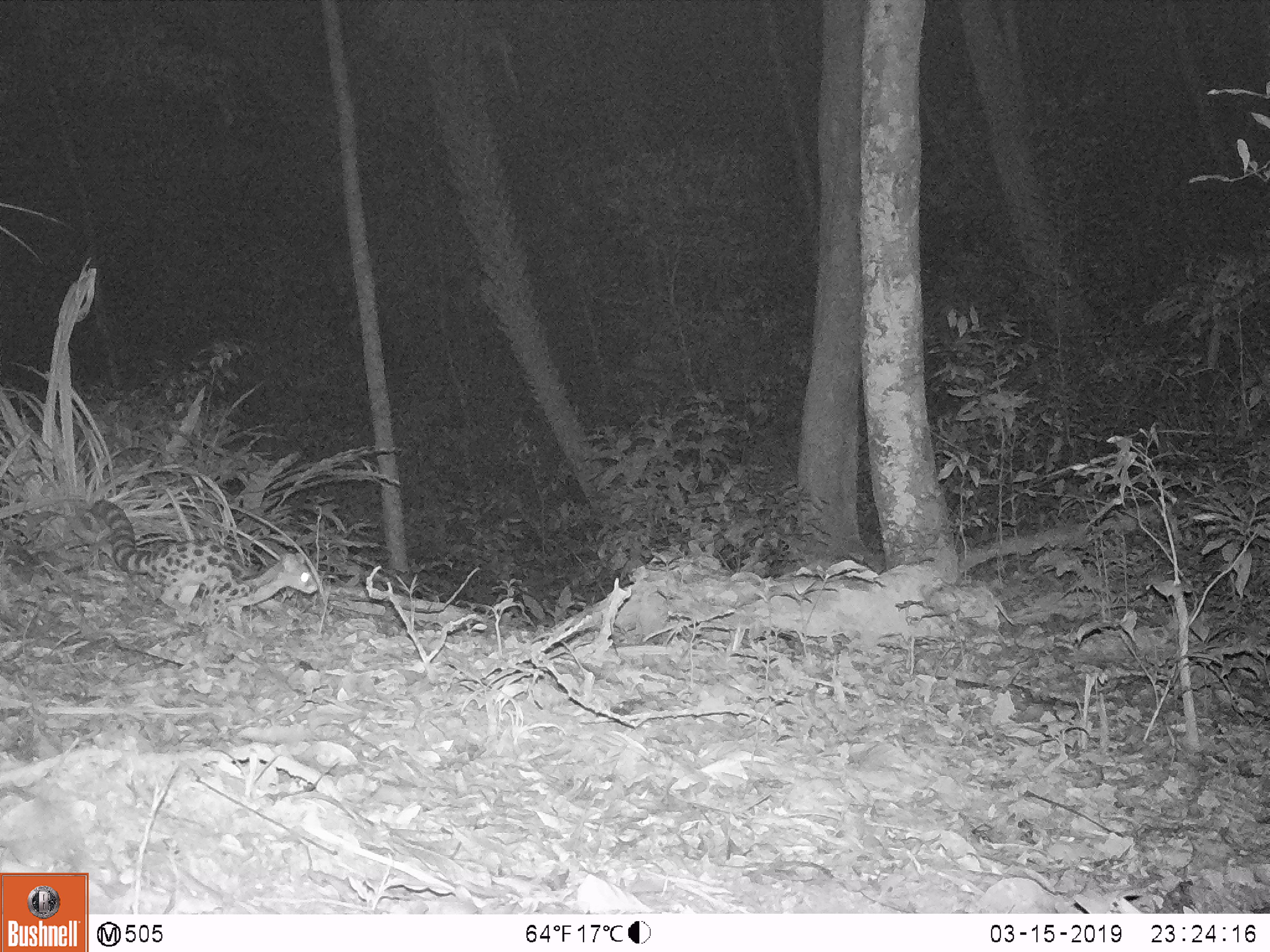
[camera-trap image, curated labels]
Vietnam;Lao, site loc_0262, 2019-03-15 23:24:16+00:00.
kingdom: Animalia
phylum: Chordata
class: Mammalia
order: Carnivora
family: Prionodontidae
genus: Prionodon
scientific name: Prionodon pardicolor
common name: spotted linsang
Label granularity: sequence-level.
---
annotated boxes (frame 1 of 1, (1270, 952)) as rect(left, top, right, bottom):
spotted linsang: rect(90, 498, 318, 635)